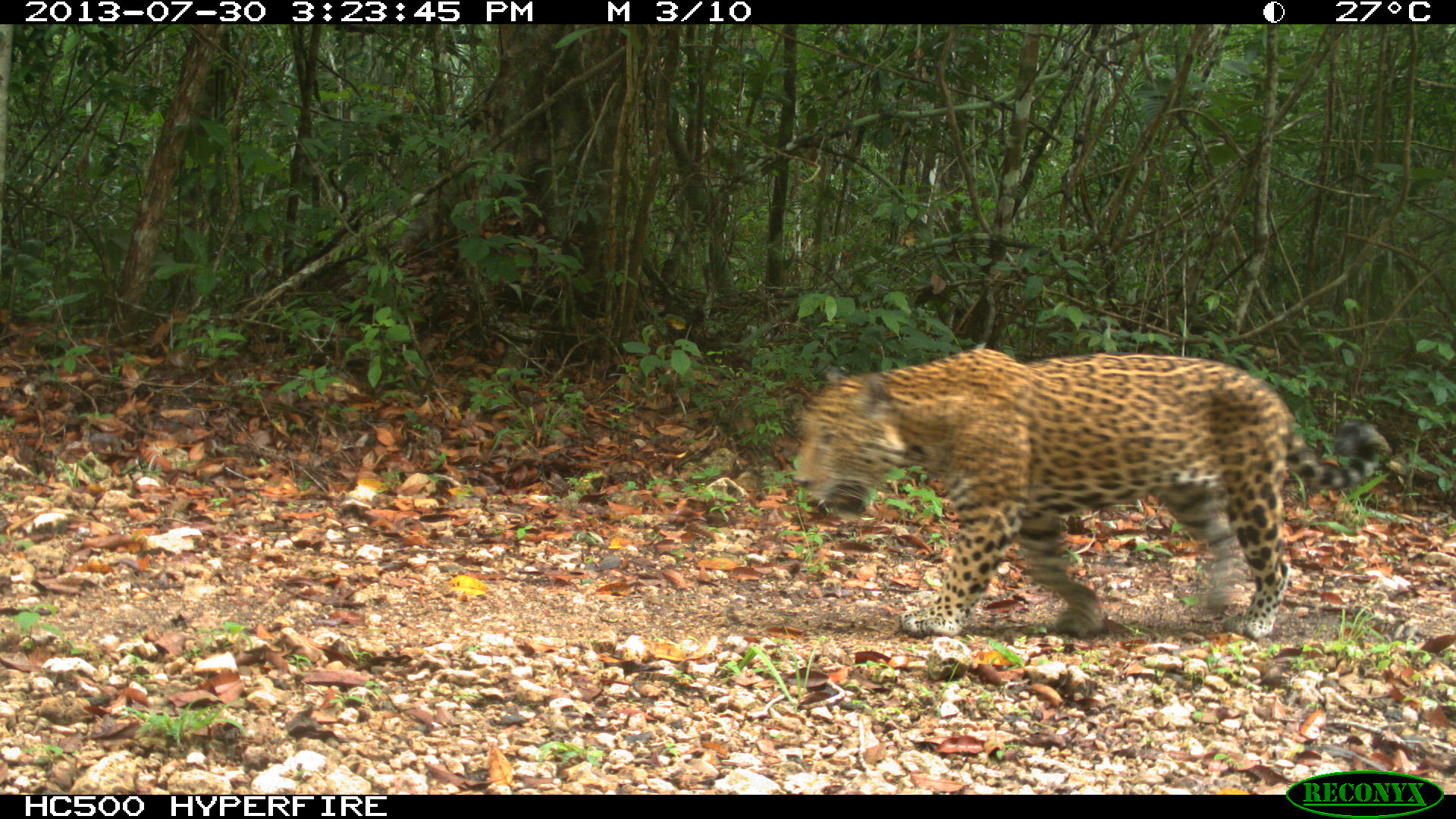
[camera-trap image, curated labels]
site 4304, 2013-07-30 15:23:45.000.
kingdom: Animalia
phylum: Chordata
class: Mammalia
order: Carnivora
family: Felidae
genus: Panthera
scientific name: Panthera onca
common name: jaguar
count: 1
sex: male